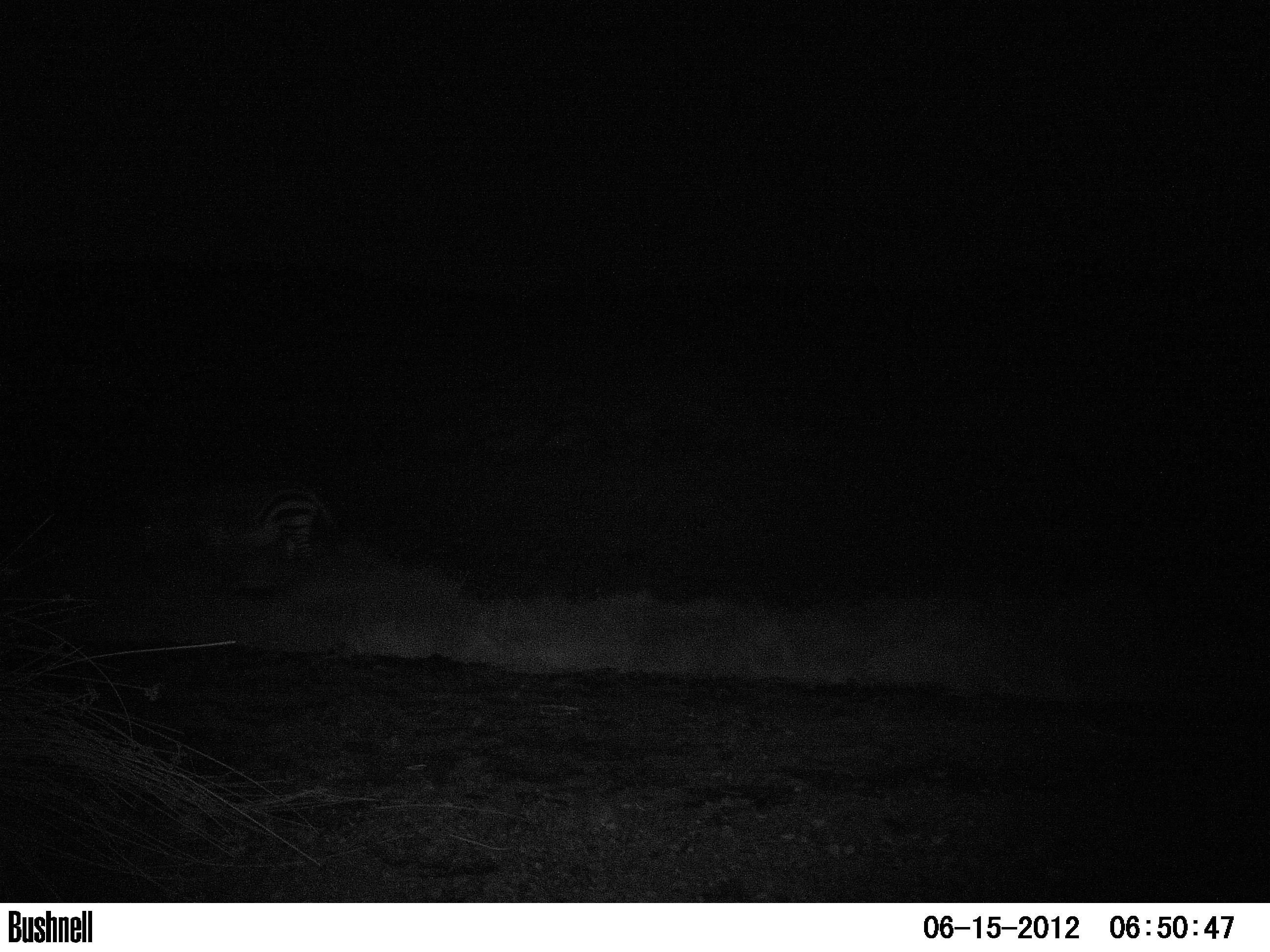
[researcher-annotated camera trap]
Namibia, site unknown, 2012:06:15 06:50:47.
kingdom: Animalia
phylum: Chordata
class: Mammalia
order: Perissodactyla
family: Equidae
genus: Equus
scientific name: Equus zebra hartmannae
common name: hartmann's mountain zebra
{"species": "Equus zebra hartmannae (hartmann's mountain zebra)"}